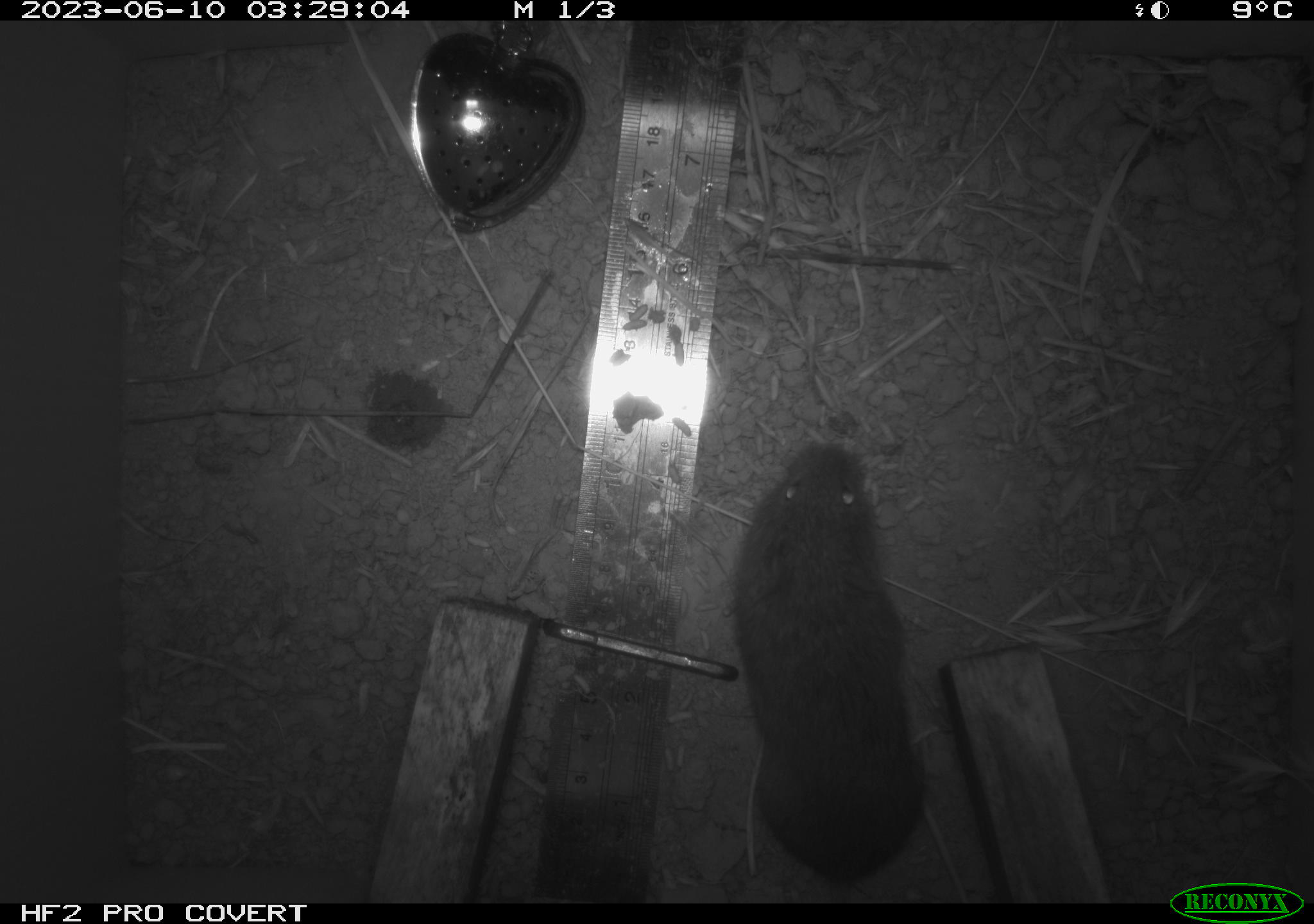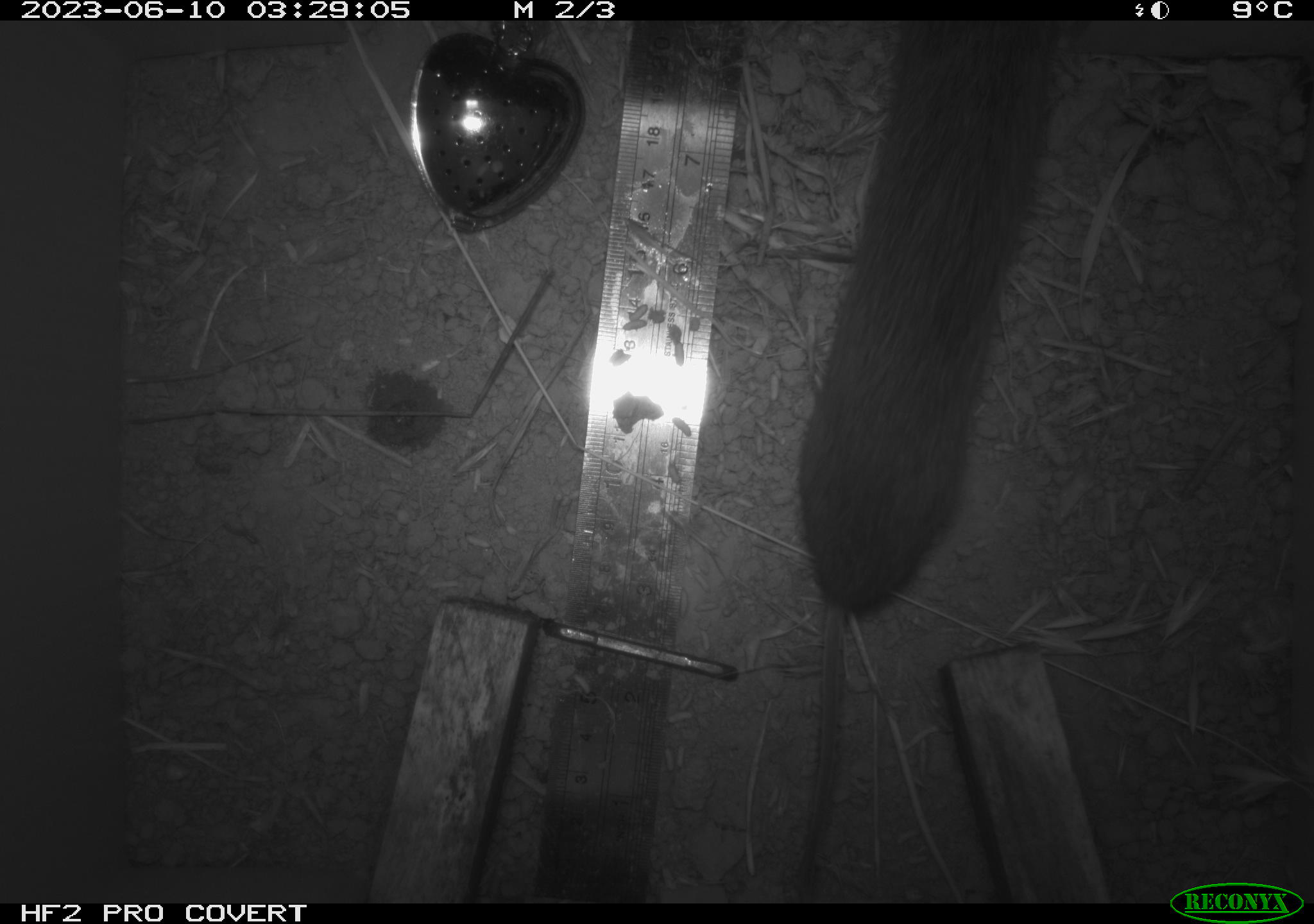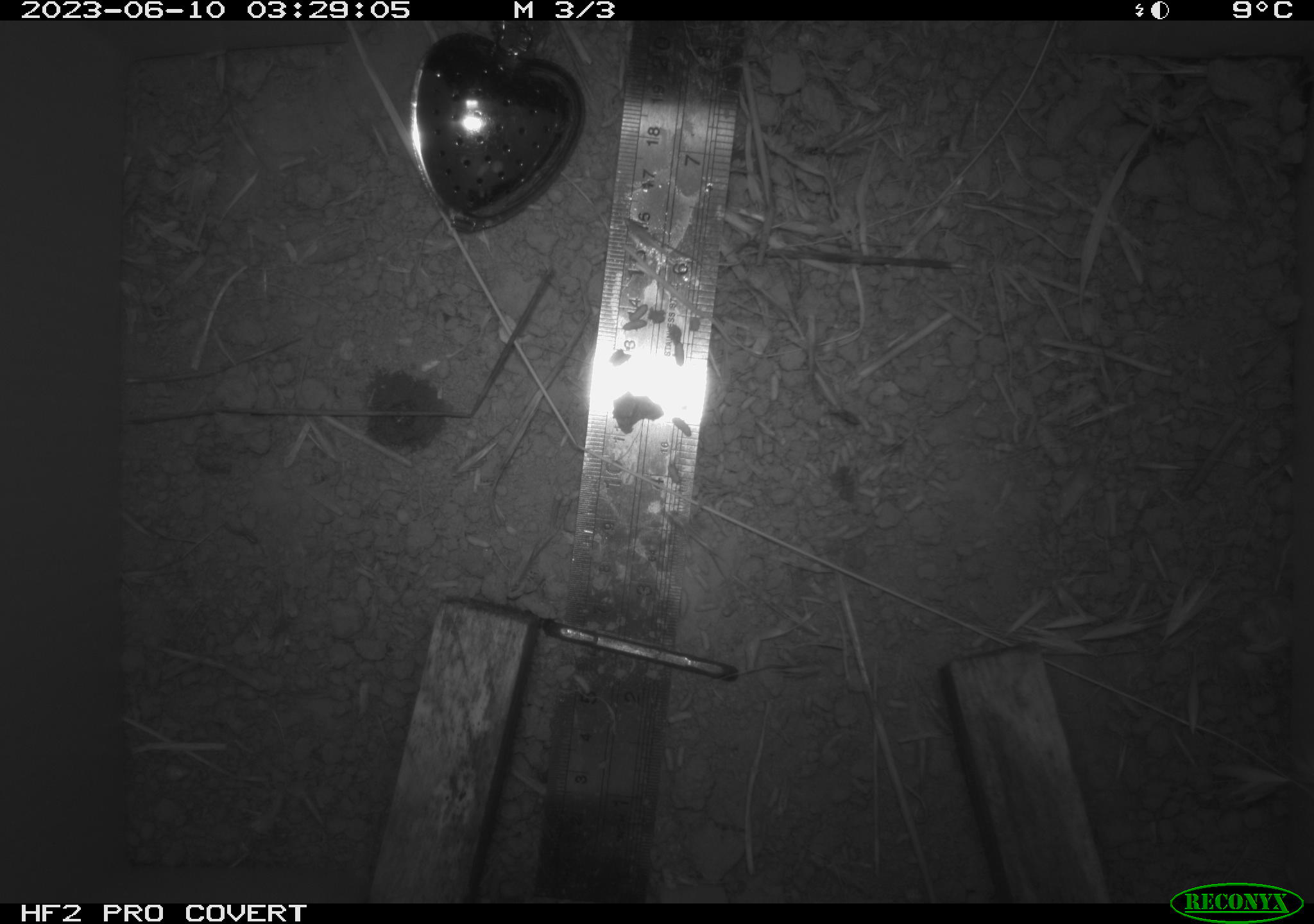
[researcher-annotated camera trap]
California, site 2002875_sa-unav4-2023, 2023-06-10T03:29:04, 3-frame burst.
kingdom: Animalia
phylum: Chordata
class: Mammalia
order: Rodentia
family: Cricetidae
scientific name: Arvicolinae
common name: voles, lemmings, and muskrats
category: arvicolinae subfamily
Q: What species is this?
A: Arvicolinae subfamily (voles, lemmings, and muskrats) (Arvicolinae).